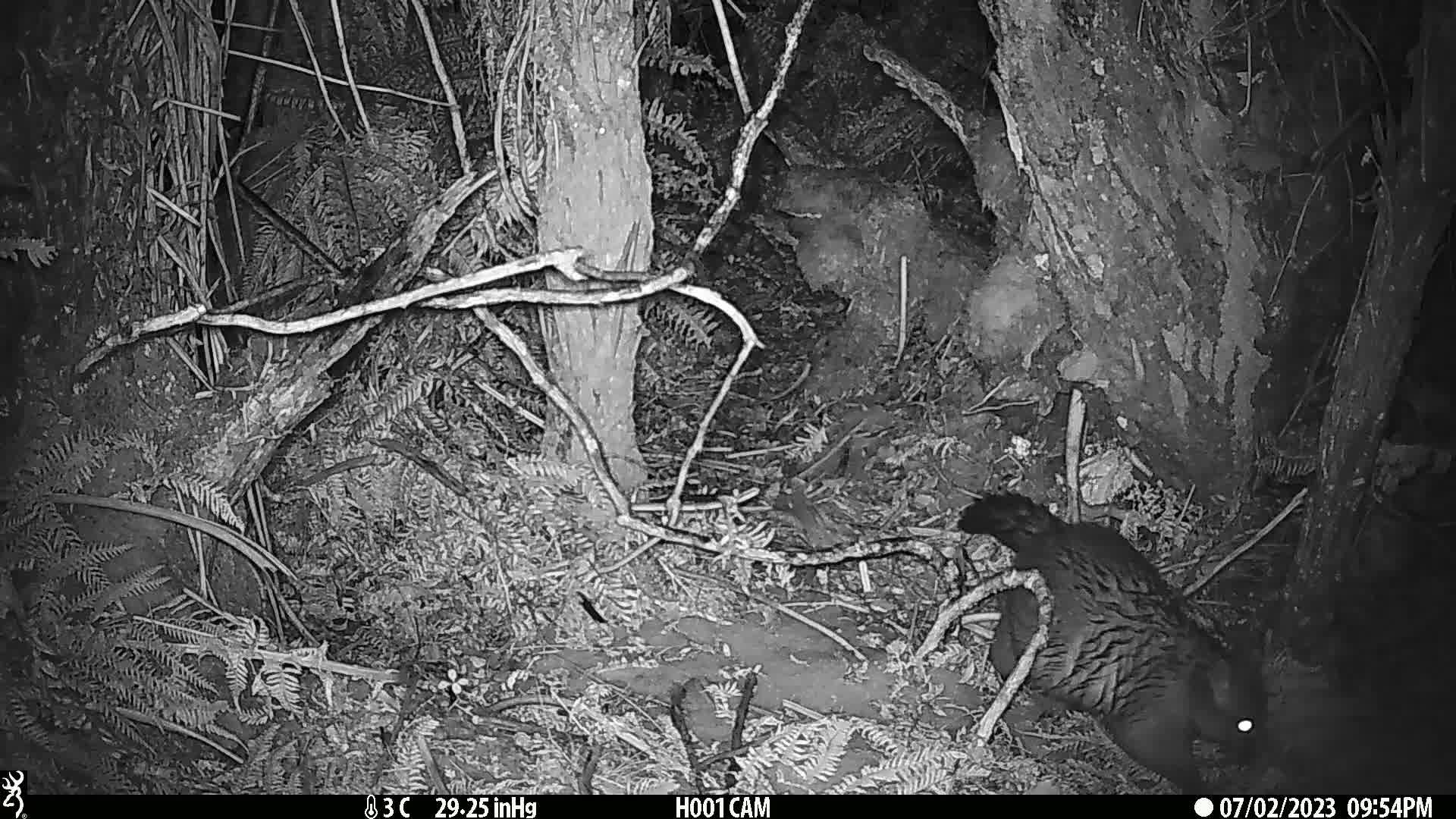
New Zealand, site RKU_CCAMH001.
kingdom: Animalia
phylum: Chordata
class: Mammalia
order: Diprotodontia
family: Phalangeridae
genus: Trichosurus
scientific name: Trichosurus vulpecula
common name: common brushtail possum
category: possum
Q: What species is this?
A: Possum (common brushtail possum) (Trichosurus vulpecula).